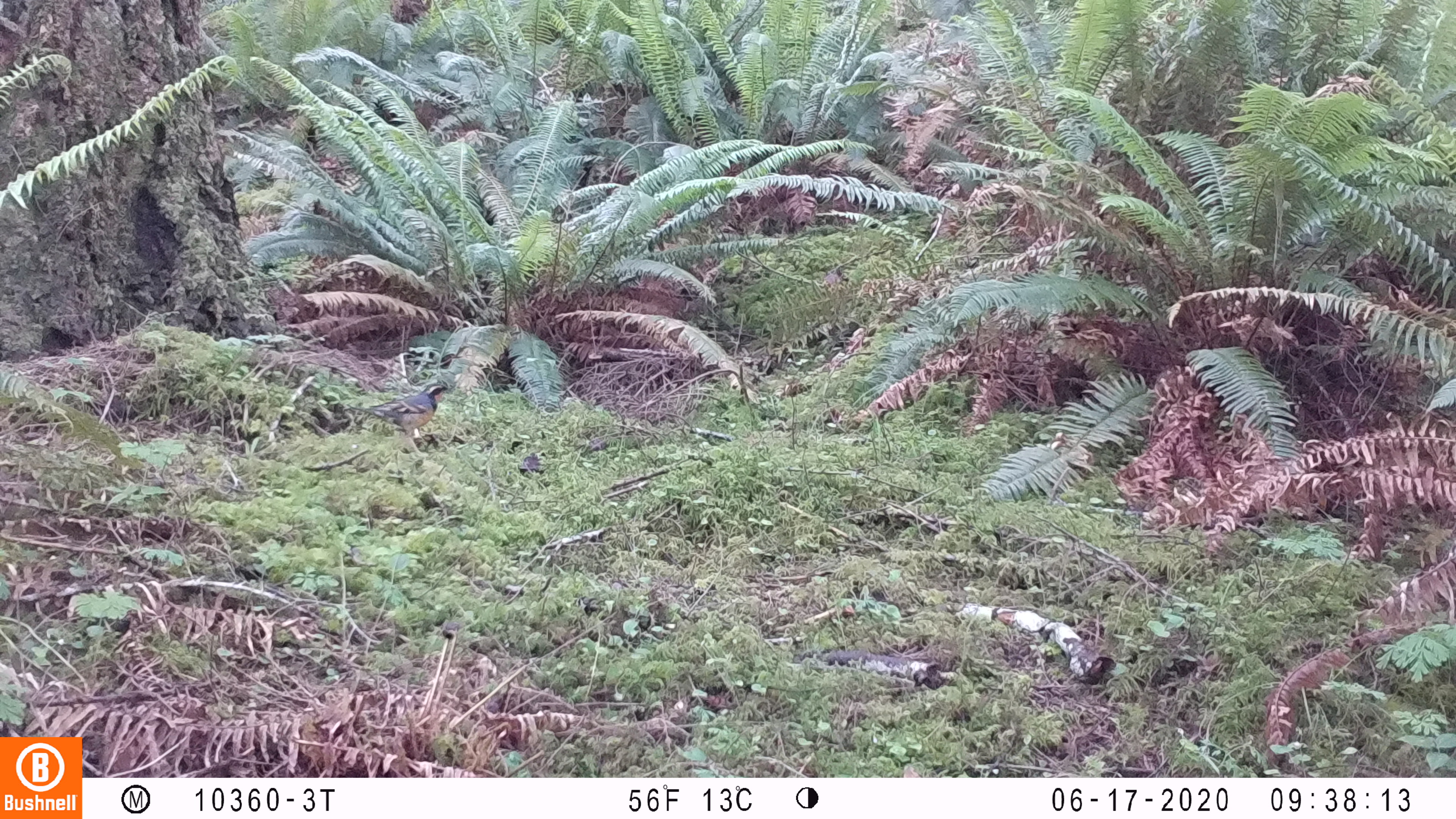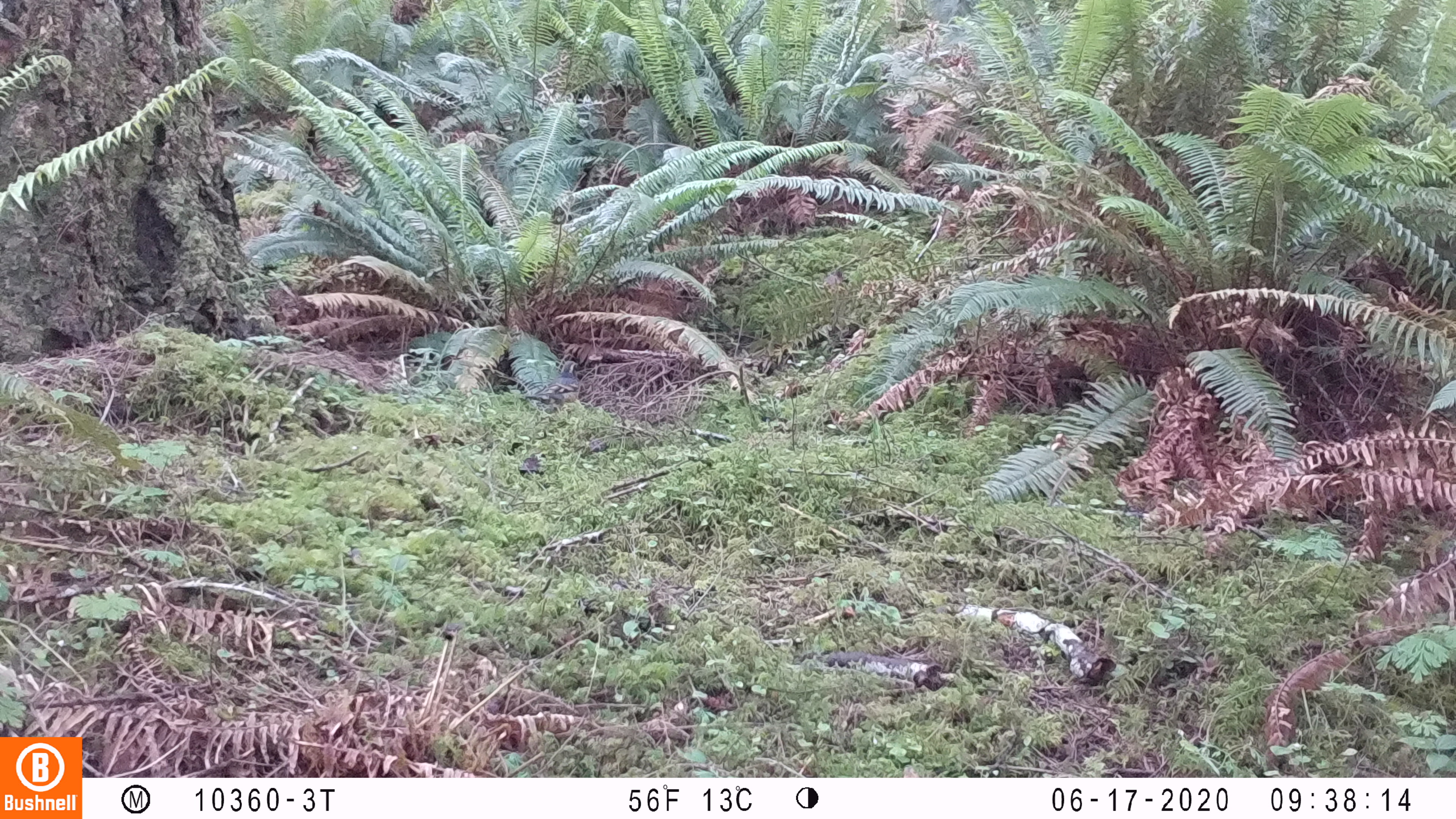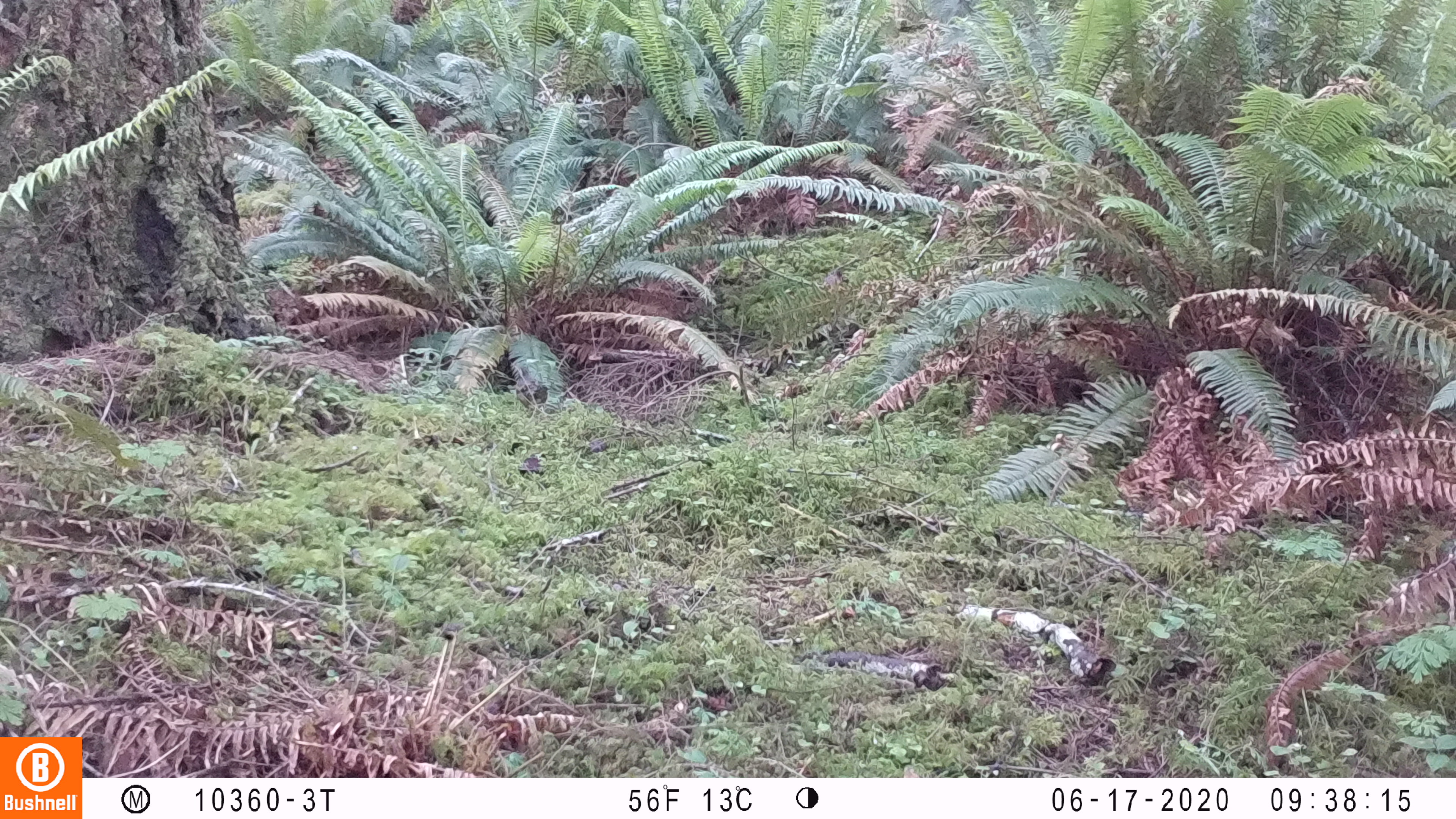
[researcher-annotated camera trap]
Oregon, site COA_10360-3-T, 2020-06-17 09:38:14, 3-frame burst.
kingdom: Animalia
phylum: Chordata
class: Aves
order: Passeriformes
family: Turdidae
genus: Ixoreus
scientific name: Ixoreus naevius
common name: varied thrush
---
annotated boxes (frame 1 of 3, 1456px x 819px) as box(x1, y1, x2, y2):
varied thrush: box(346, 377, 452, 445)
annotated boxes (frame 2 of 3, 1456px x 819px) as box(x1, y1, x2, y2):
varied thrush: box(522, 359, 580, 410)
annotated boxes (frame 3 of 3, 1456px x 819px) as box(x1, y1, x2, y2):
varied thrush: box(502, 359, 557, 418)